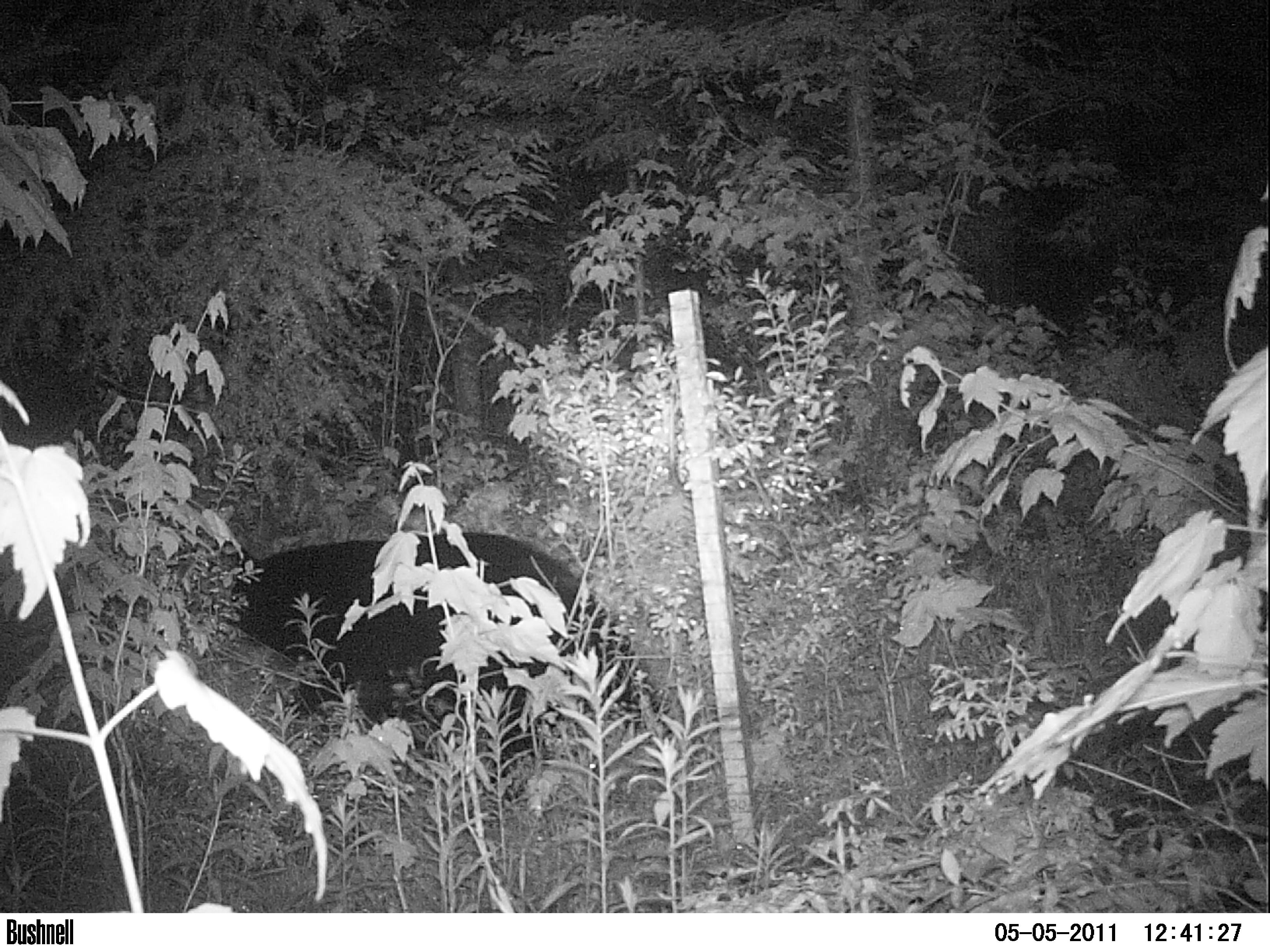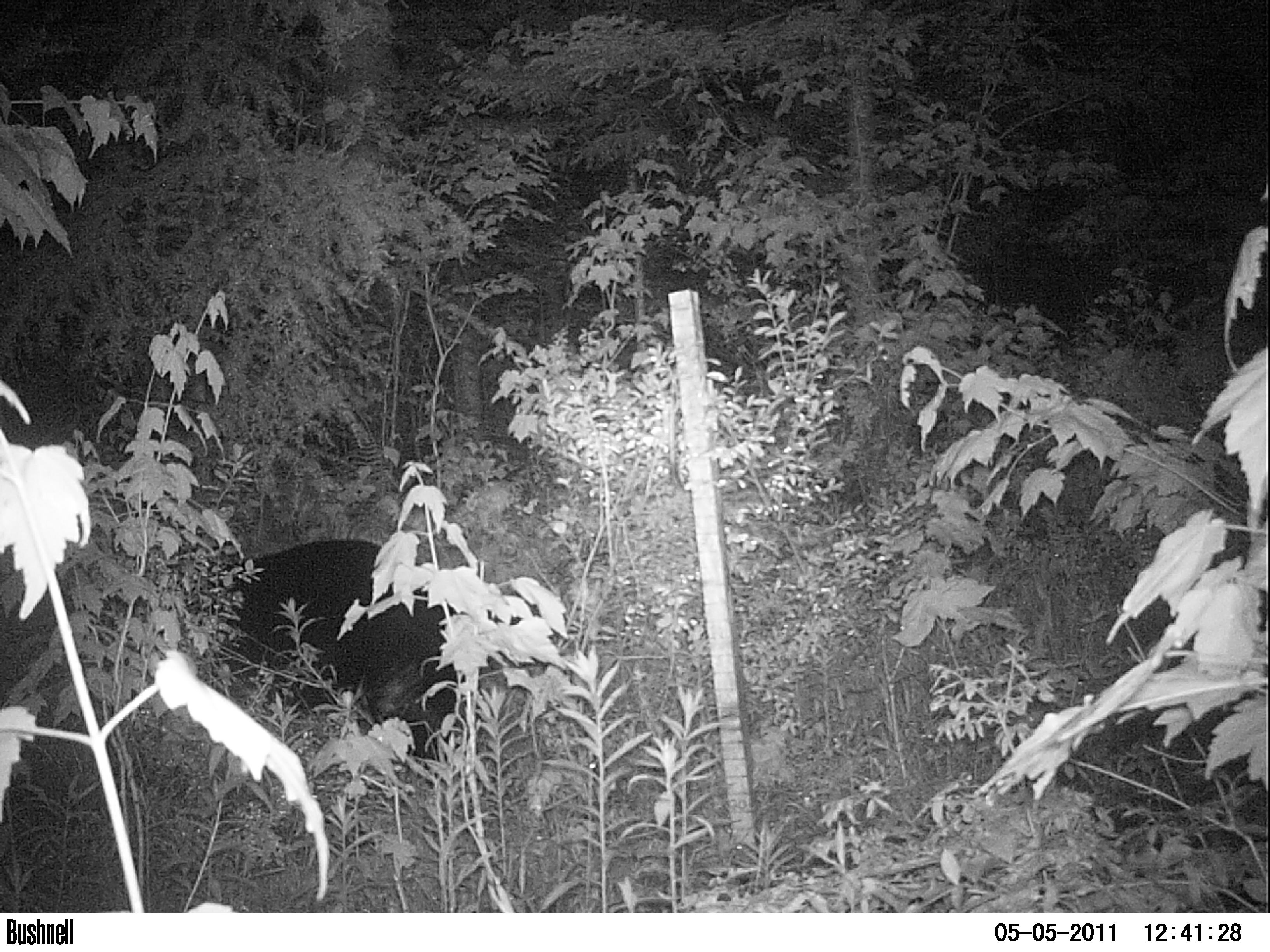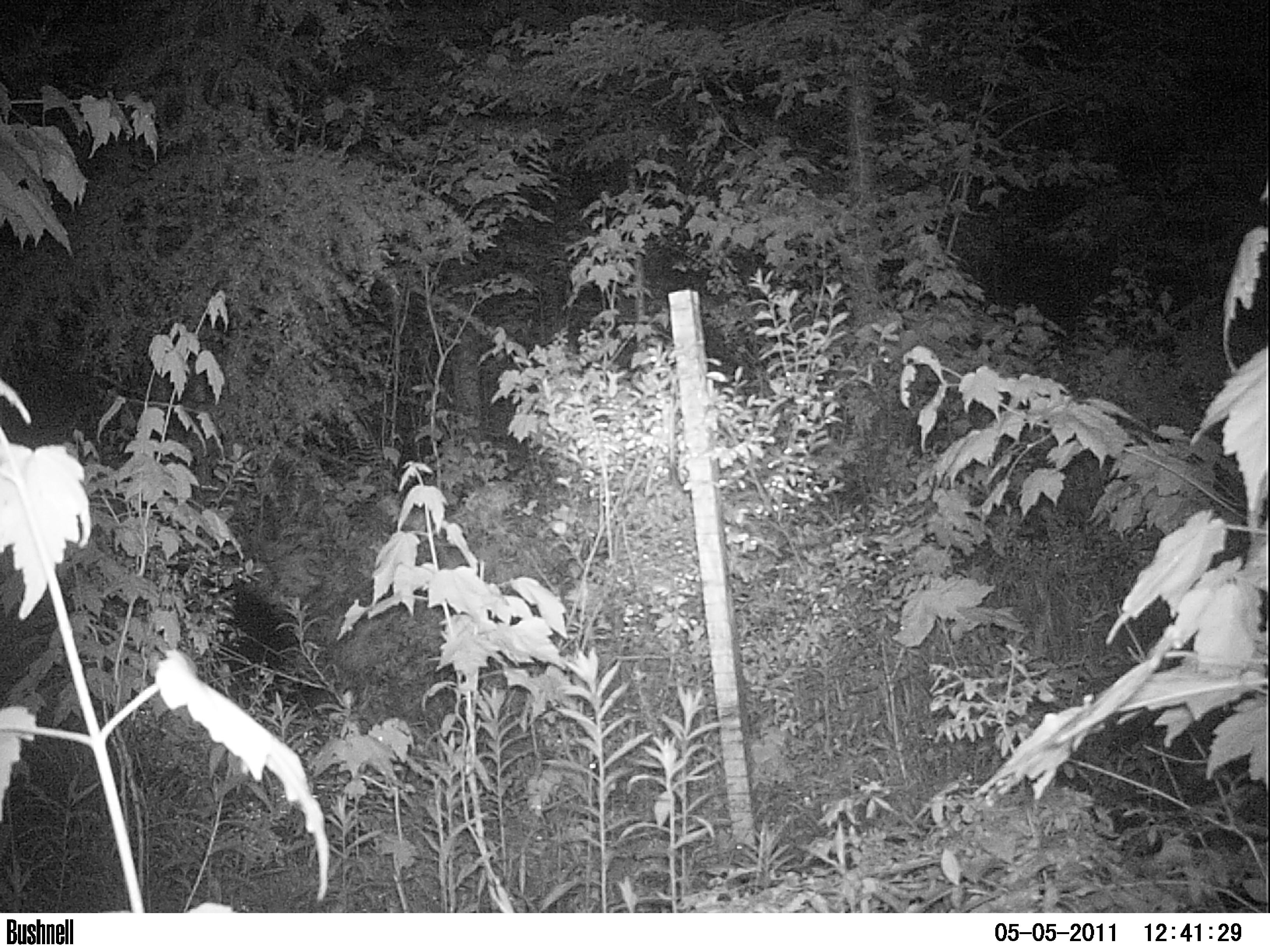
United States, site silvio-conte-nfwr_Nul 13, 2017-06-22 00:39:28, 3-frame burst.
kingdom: Animalia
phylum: Chordata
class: Mammalia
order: Carnivora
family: Ursidae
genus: Ursus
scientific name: Ursus americanus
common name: black bear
Black bear (Ursus americanus).